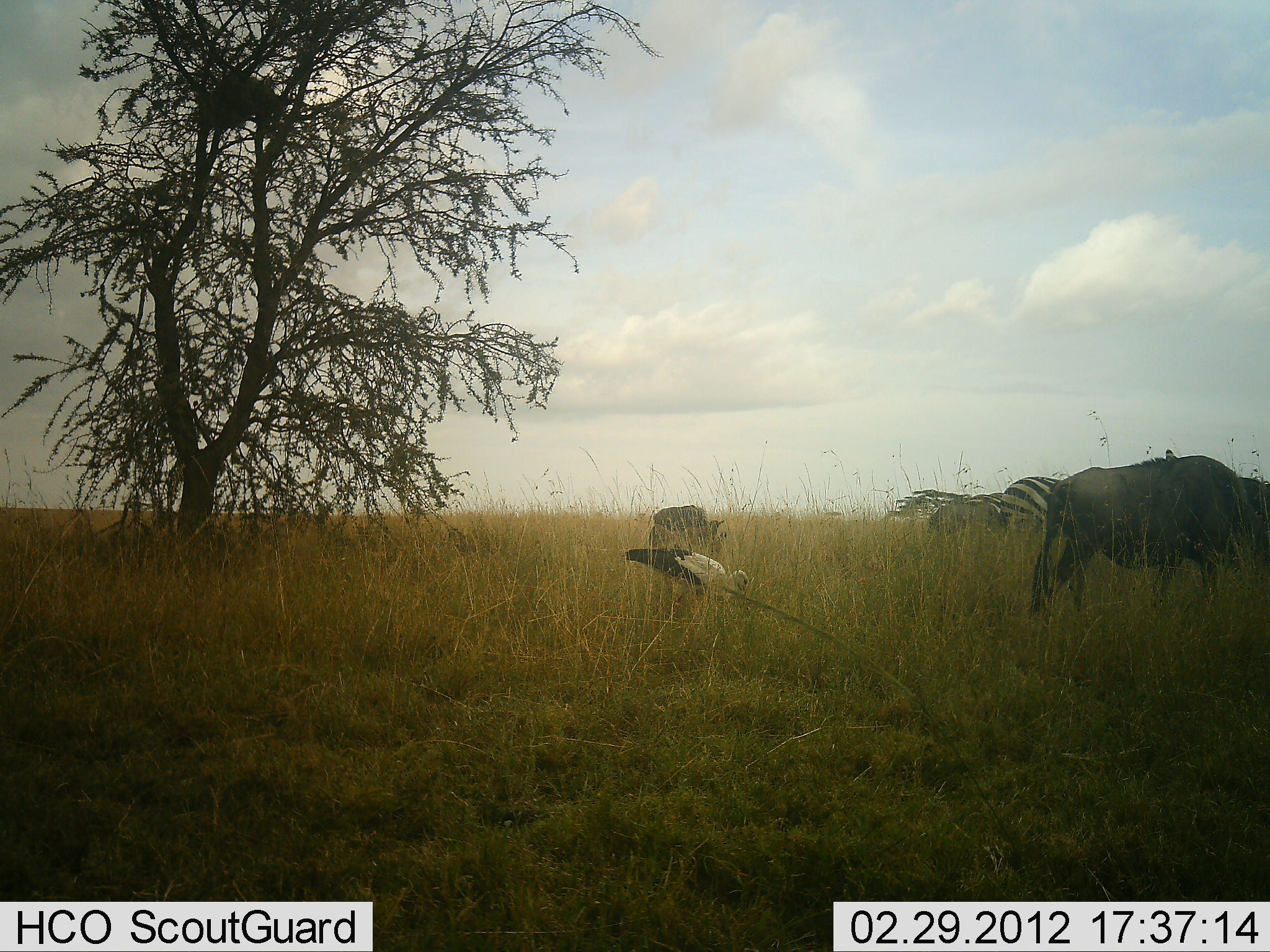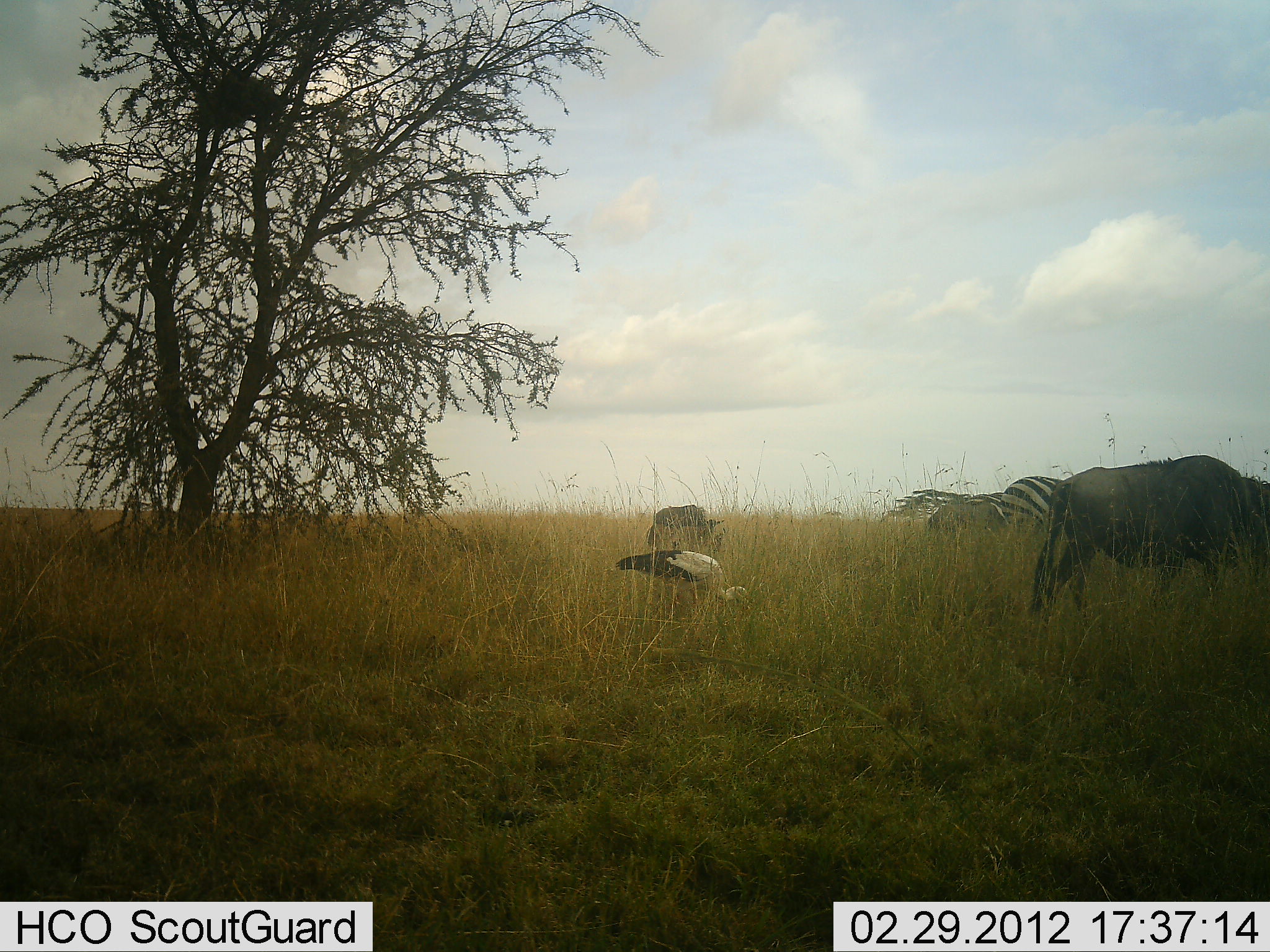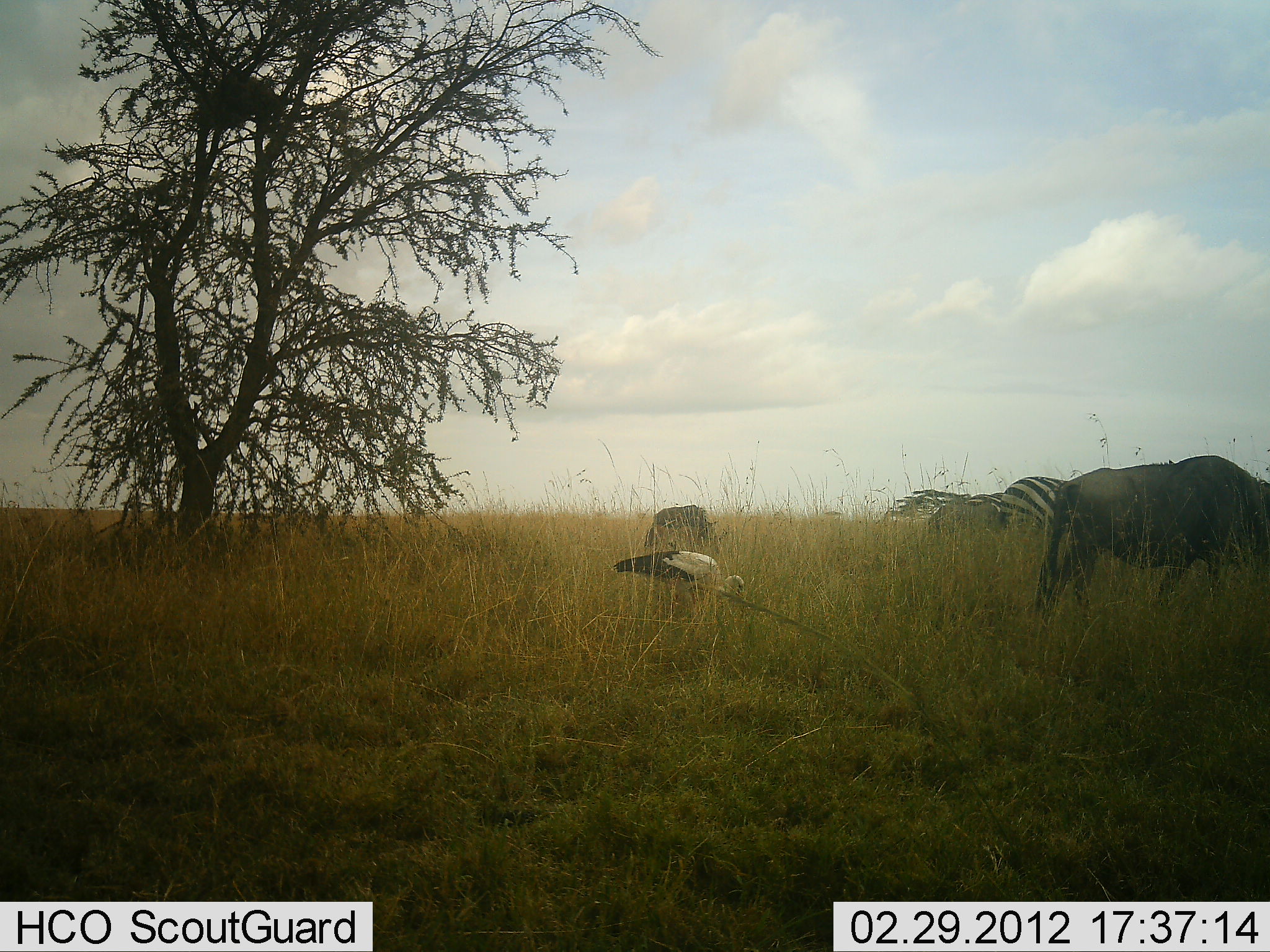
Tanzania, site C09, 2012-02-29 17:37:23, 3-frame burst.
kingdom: Animalia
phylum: Chordata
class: Aves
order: Accipitriformes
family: Sagittariidae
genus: Sagittarius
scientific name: Sagittarius serpentarius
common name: secretary bird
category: secretarybird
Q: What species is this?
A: Secretarybird (secretary bird) (Sagittarius serpentarius).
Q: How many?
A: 1.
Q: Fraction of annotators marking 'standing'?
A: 30%.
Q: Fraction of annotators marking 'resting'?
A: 0%.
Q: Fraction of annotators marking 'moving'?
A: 0%.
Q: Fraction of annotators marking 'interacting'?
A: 0%.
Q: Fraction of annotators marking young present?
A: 0%.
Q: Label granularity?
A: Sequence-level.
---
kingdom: Animalia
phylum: Chordata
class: Mammalia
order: Artiodactyla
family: Bovidae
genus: Connochaetes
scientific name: Connochaetes taurinus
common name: blue wildebeest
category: wildebeest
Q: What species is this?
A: Wildebeest (blue wildebeest) (Connochaetes taurinus).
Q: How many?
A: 3.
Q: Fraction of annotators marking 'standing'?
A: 23%.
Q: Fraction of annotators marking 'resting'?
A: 3%.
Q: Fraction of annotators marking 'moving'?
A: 10%.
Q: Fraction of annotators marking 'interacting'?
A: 0%.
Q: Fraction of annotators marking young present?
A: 7%.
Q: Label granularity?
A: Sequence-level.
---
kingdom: Animalia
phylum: Chordata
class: Mammalia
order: Perissodactyla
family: Equidae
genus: Equus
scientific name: Equus quagga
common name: plains zebra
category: zebra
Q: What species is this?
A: Zebra (plains zebra) (Equus quagga).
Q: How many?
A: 1.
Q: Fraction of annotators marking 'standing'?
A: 43%.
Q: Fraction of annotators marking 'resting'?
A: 0%.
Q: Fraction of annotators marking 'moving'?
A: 3%.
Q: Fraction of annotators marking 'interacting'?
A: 3%.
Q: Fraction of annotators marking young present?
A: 0%.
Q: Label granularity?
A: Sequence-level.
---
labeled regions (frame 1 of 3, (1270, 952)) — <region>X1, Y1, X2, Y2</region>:
animal: <region>1028, 448, 1269, 614</region>; <region>1029, 454, 1270, 612</region>; <region>1158, 448, 1270, 536</region>; <region>622, 545, 749, 605</region>; <region>623, 545, 750, 603</region>; <region>1001, 475, 1065, 530</region>; <region>1001, 476, 1061, 534</region>; <region>885, 489, 968, 528</region>; <region>928, 503, 1006, 543</region>; <region>654, 525, 729, 555</region>; <region>651, 505, 726, 534</region>; <region>653, 504, 708, 532</region>; <region>957, 489, 1003, 522</region>; <region>964, 492, 1003, 513</region>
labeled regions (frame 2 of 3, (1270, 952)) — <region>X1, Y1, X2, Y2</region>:
animal: <region>1027, 453, 1269, 630</region>; <region>1029, 454, 1270, 618</region>; <region>614, 549, 752, 611</region>; <region>1166, 456, 1270, 535</region>; <region>616, 548, 748, 608</region>; <region>997, 474, 1063, 535</region>; <region>1001, 475, 1063, 527</region>; <region>889, 486, 973, 523</region>; <region>926, 502, 1008, 532</region>; <region>643, 524, 726, 549</region>; <region>651, 504, 713, 532</region>; <region>967, 490, 1004, 531</region>; <region>654, 502, 708, 527</region>; <region>968, 491, 1006, 519</region>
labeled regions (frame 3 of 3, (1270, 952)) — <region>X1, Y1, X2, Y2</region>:
animal: <region>1034, 455, 1270, 628</region>; <region>1032, 452, 1269, 618</region>; <region>613, 549, 747, 625</region>; <region>1166, 454, 1270, 531</region>; <region>614, 550, 746, 606</region>; <region>1001, 476, 1068, 534</region>; <region>1001, 474, 1068, 529</region>; <region>884, 488, 966, 526</region>; <region>927, 501, 1014, 533</region>; <region>644, 523, 728, 555</region>; <region>645, 505, 715, 543</region>; <region>649, 503, 714, 533</region>; <region>962, 492, 1004, 517</region>; <region>968, 490, 1006, 512</region>